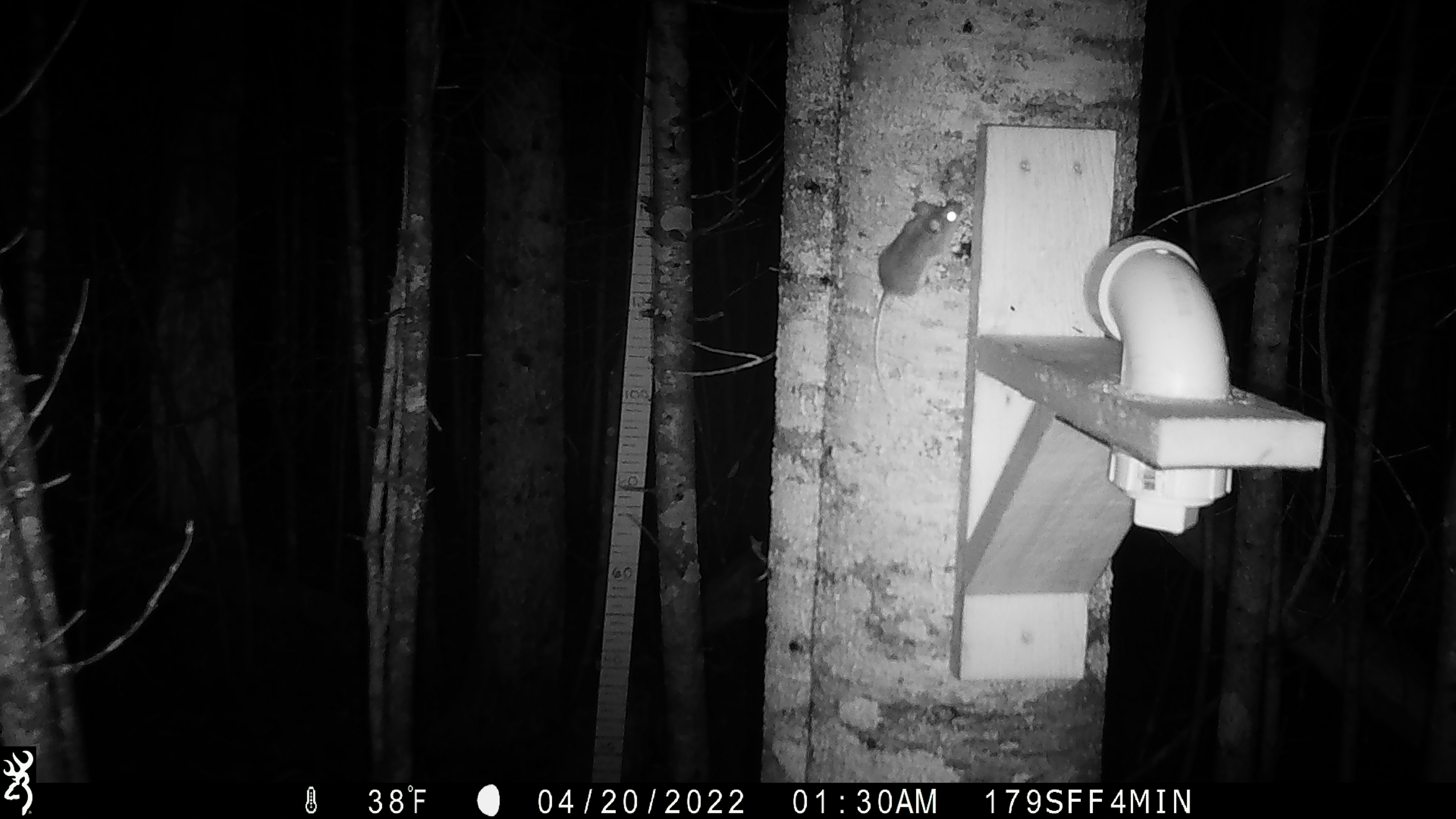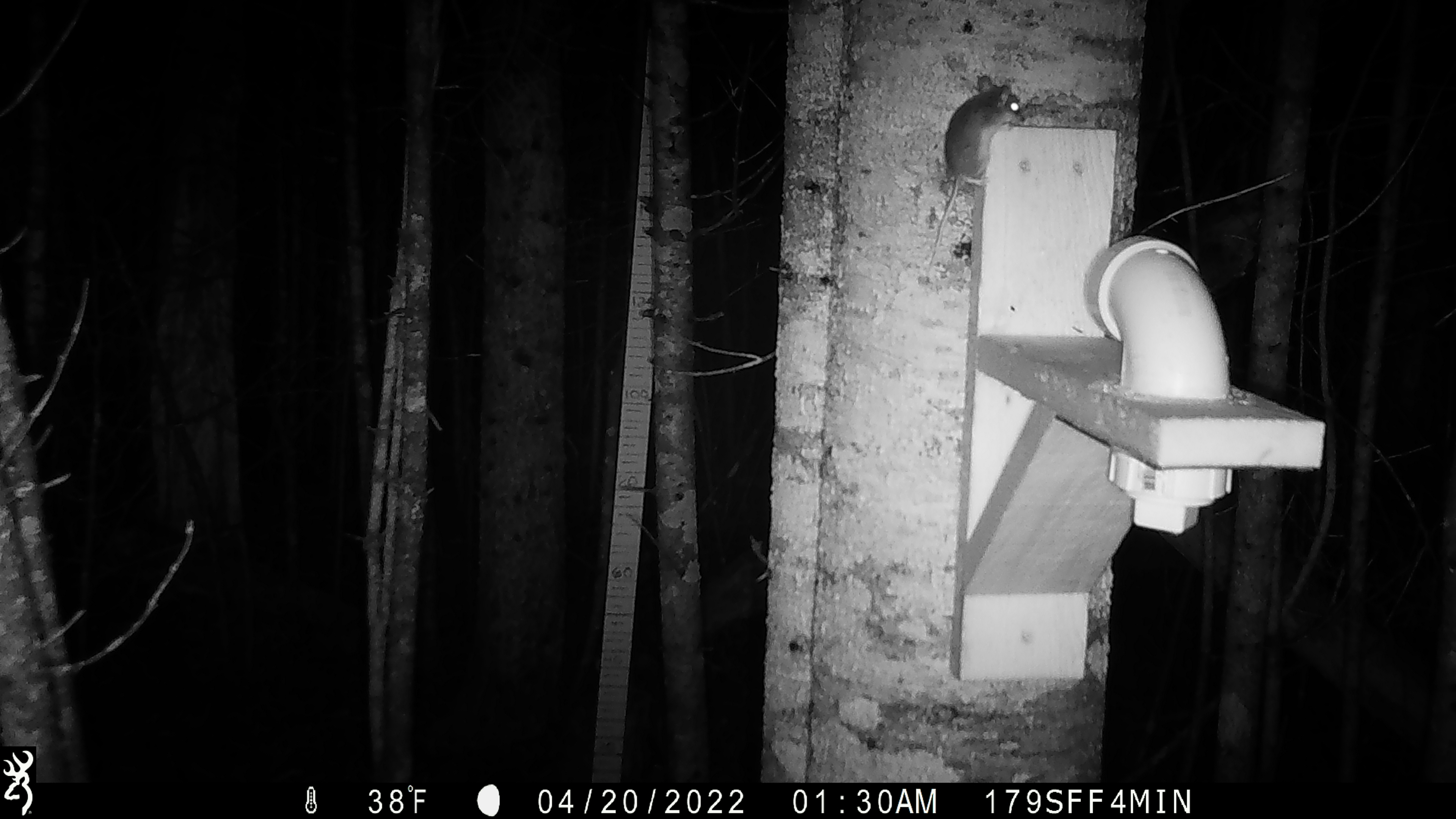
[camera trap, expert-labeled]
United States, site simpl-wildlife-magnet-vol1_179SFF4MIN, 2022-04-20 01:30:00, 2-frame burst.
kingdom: Animalia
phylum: Chordata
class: Mammalia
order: Rodentia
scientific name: Rodentia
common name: mouse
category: mouse sp.